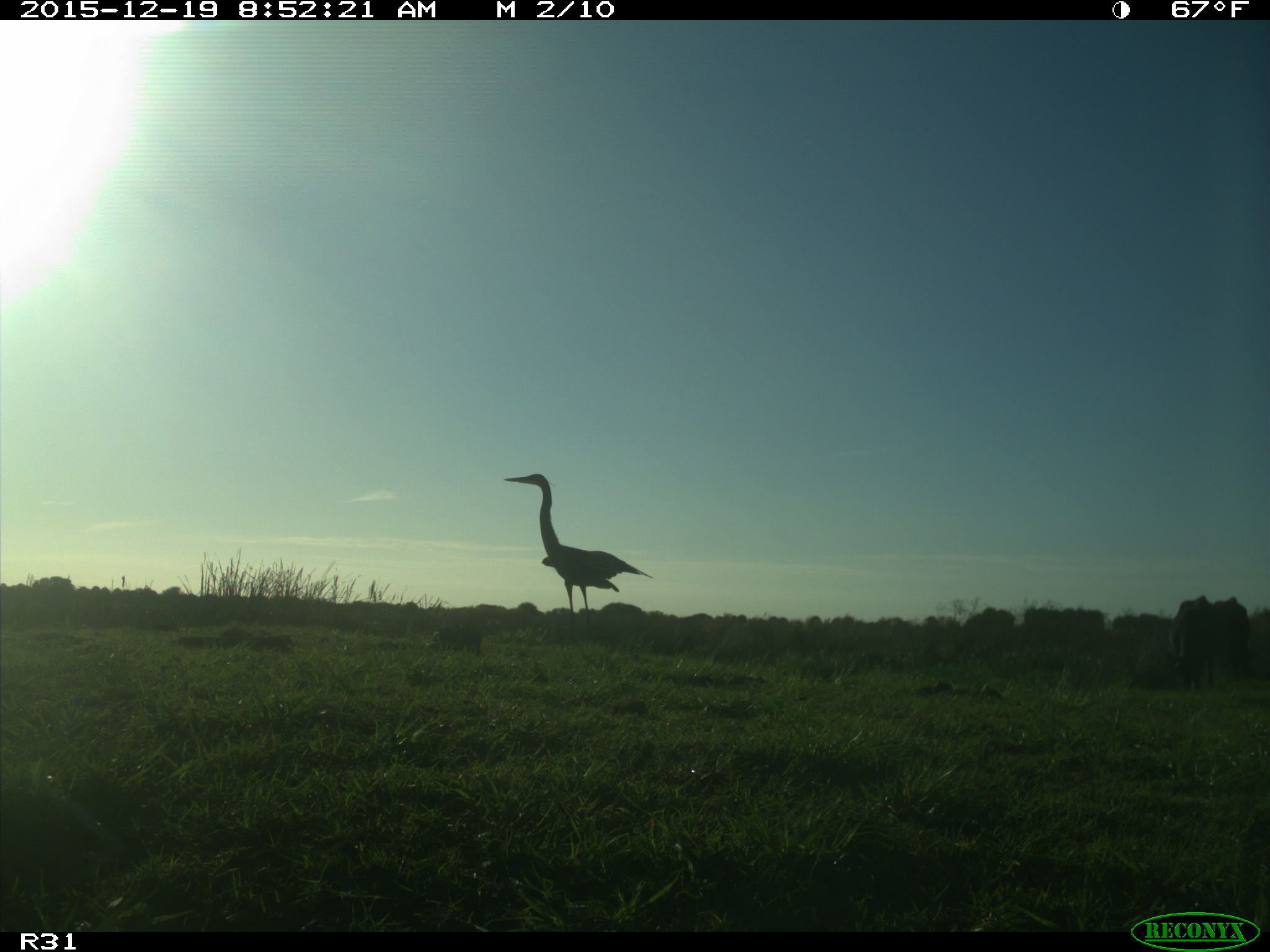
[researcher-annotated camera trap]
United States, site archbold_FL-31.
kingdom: Animalia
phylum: Chordata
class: Aves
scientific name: Aves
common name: birds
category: unidentified bird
Unidentified bird (birds) (Aves).